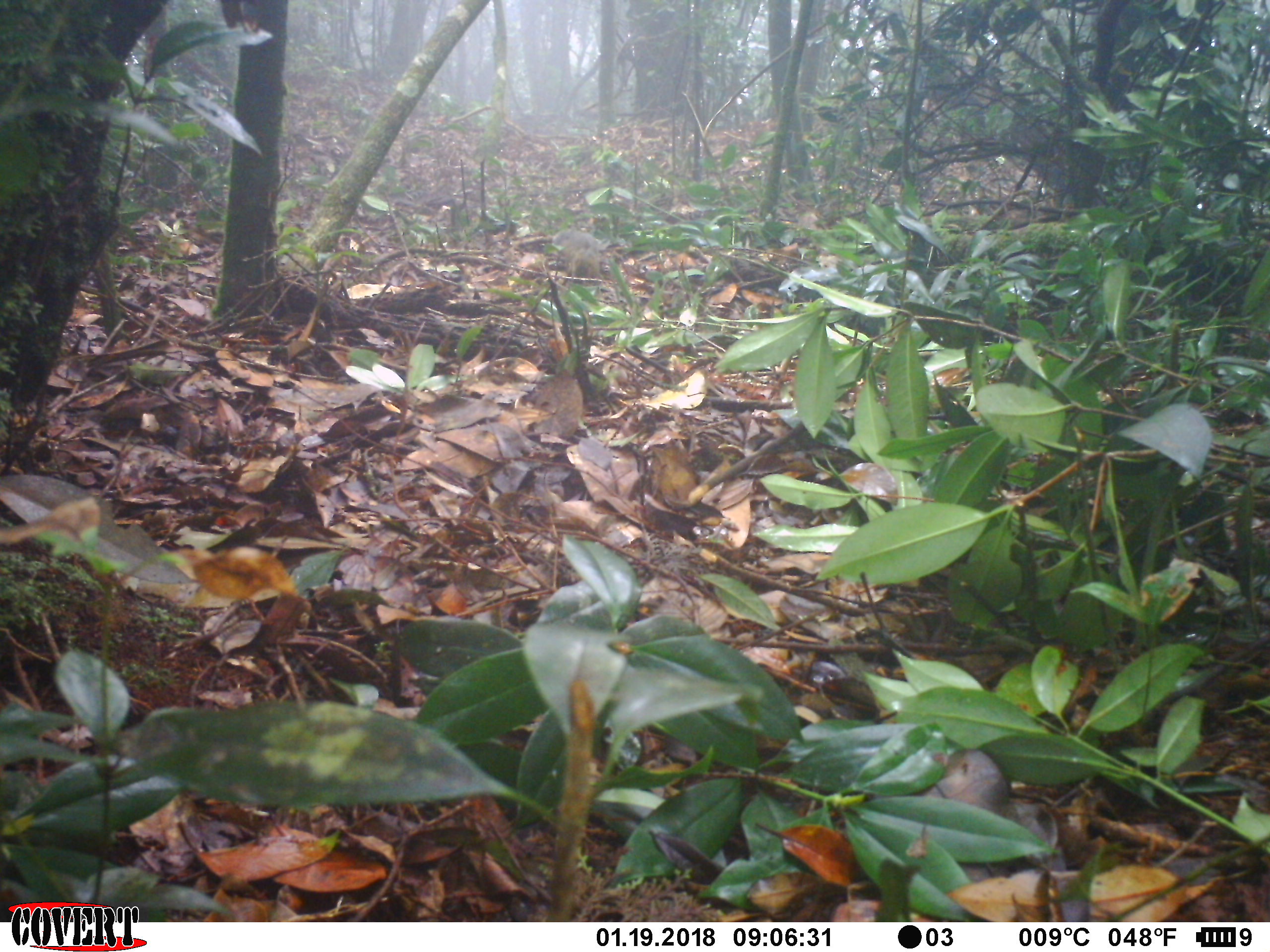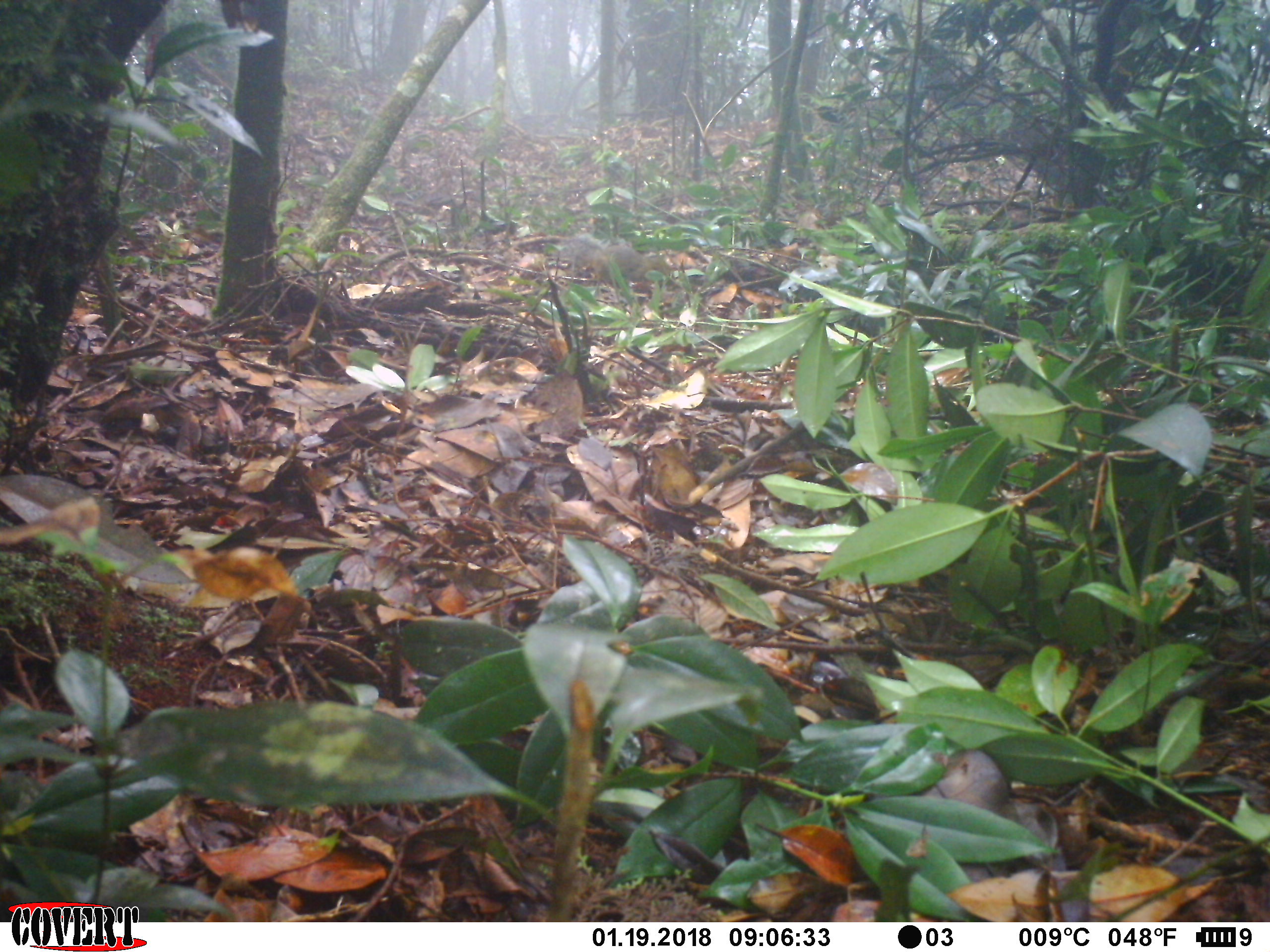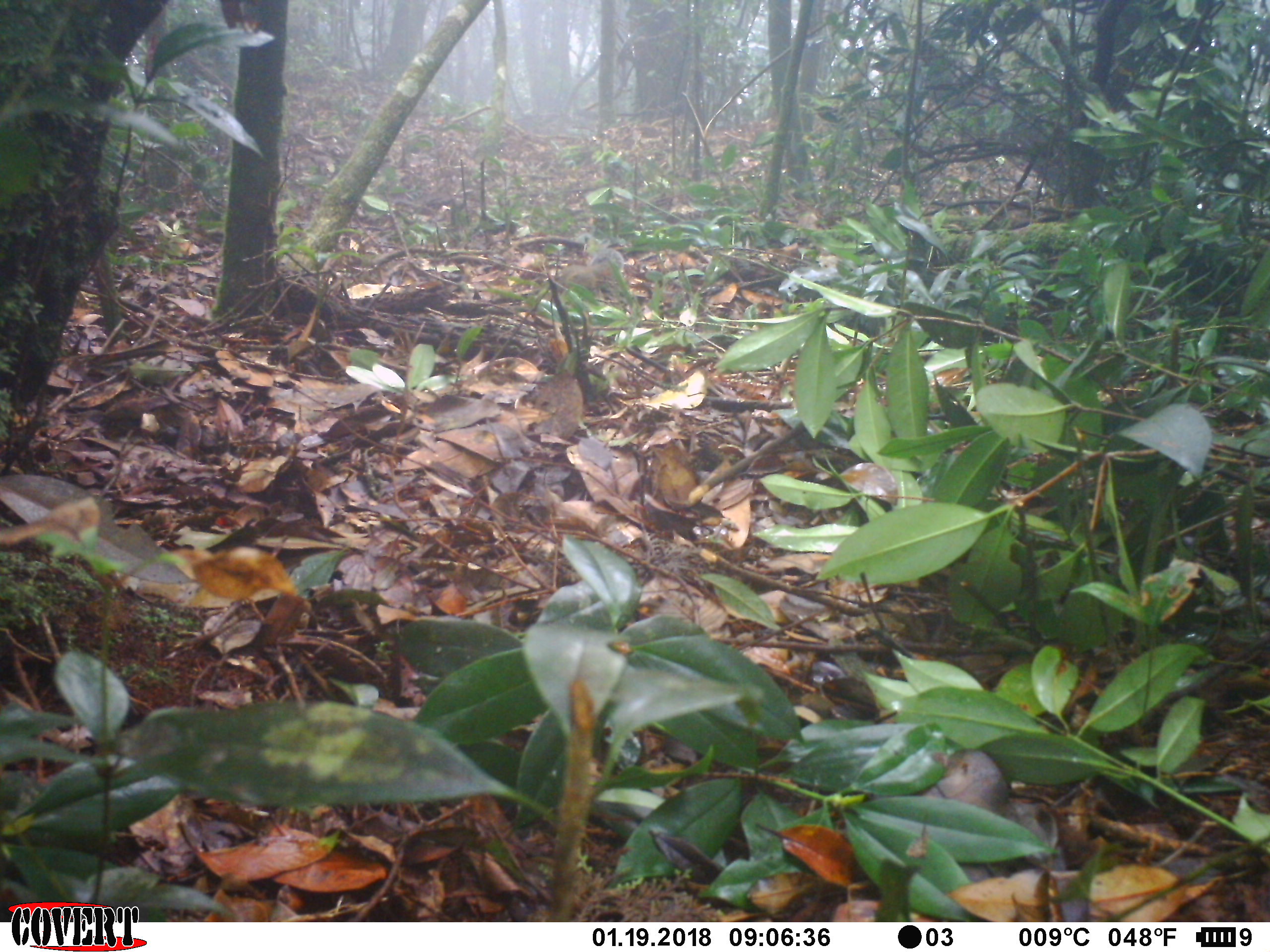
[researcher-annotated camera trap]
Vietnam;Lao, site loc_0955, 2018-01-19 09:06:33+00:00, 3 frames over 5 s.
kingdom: Animalia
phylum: Chordata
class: Mammalia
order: Rodentia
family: Sciuridae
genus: Dremomys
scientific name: Dremomys rufigenis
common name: red-cheeked squirrel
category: red cheeked squirrel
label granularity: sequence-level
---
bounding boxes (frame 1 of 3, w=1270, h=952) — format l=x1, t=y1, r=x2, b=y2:
red cheeked squirrel: l=550, t=225, r=602, b=278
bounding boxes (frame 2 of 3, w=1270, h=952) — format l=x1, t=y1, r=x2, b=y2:
red cheeked squirrel: l=556, t=233, r=673, b=285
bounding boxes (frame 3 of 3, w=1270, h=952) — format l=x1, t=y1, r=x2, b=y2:
red cheeked squirrel: l=556, t=248, r=626, b=288